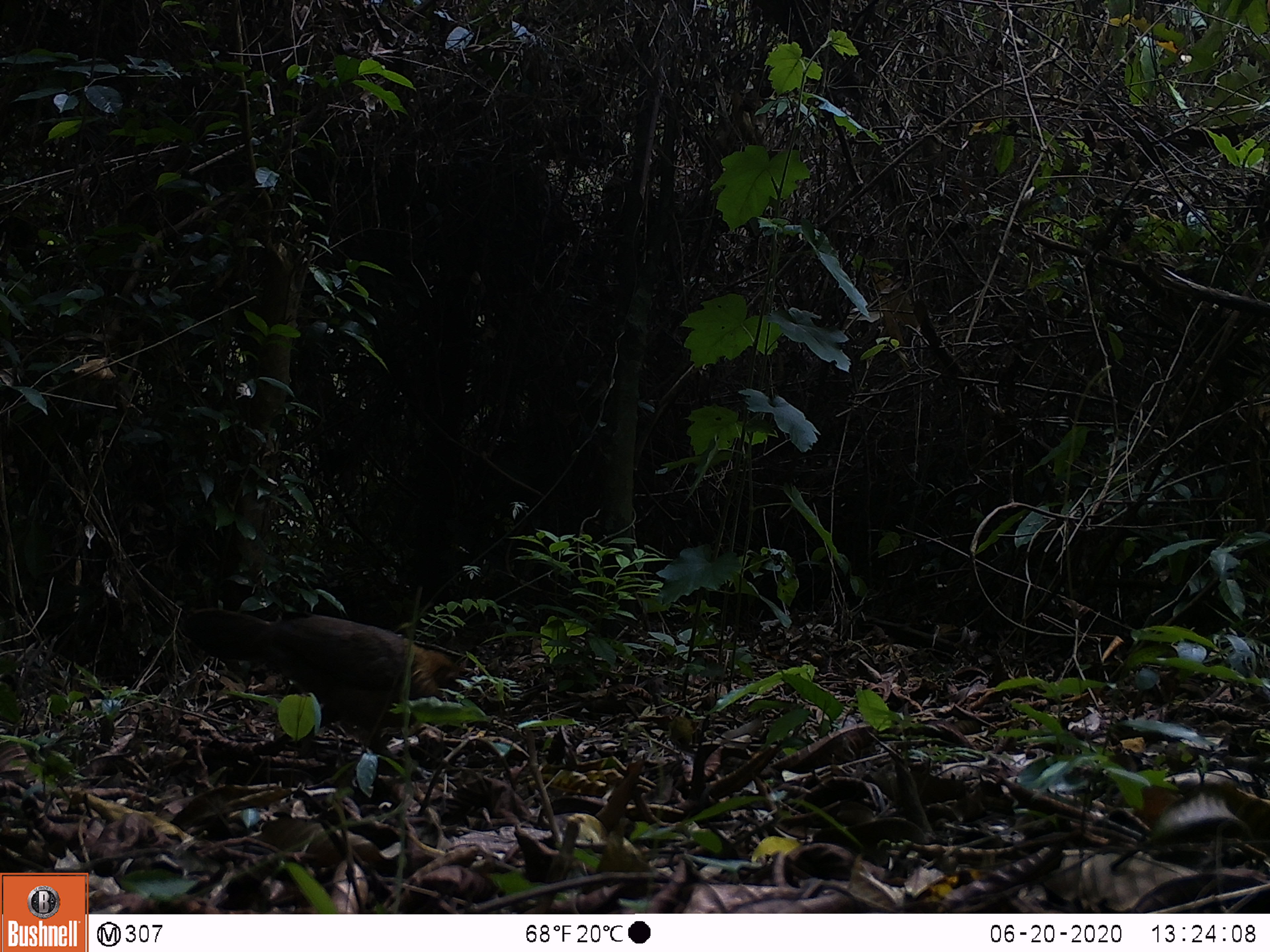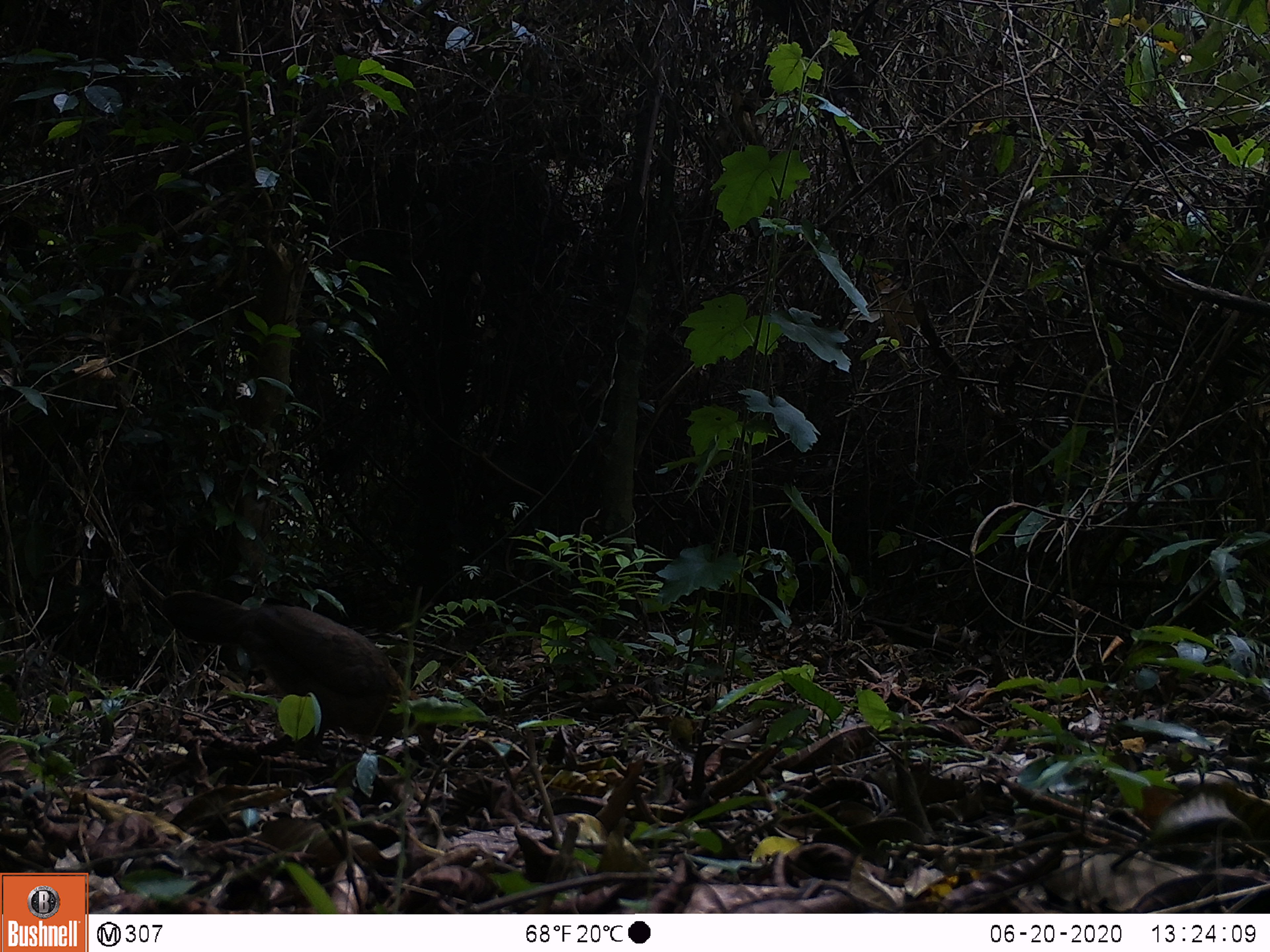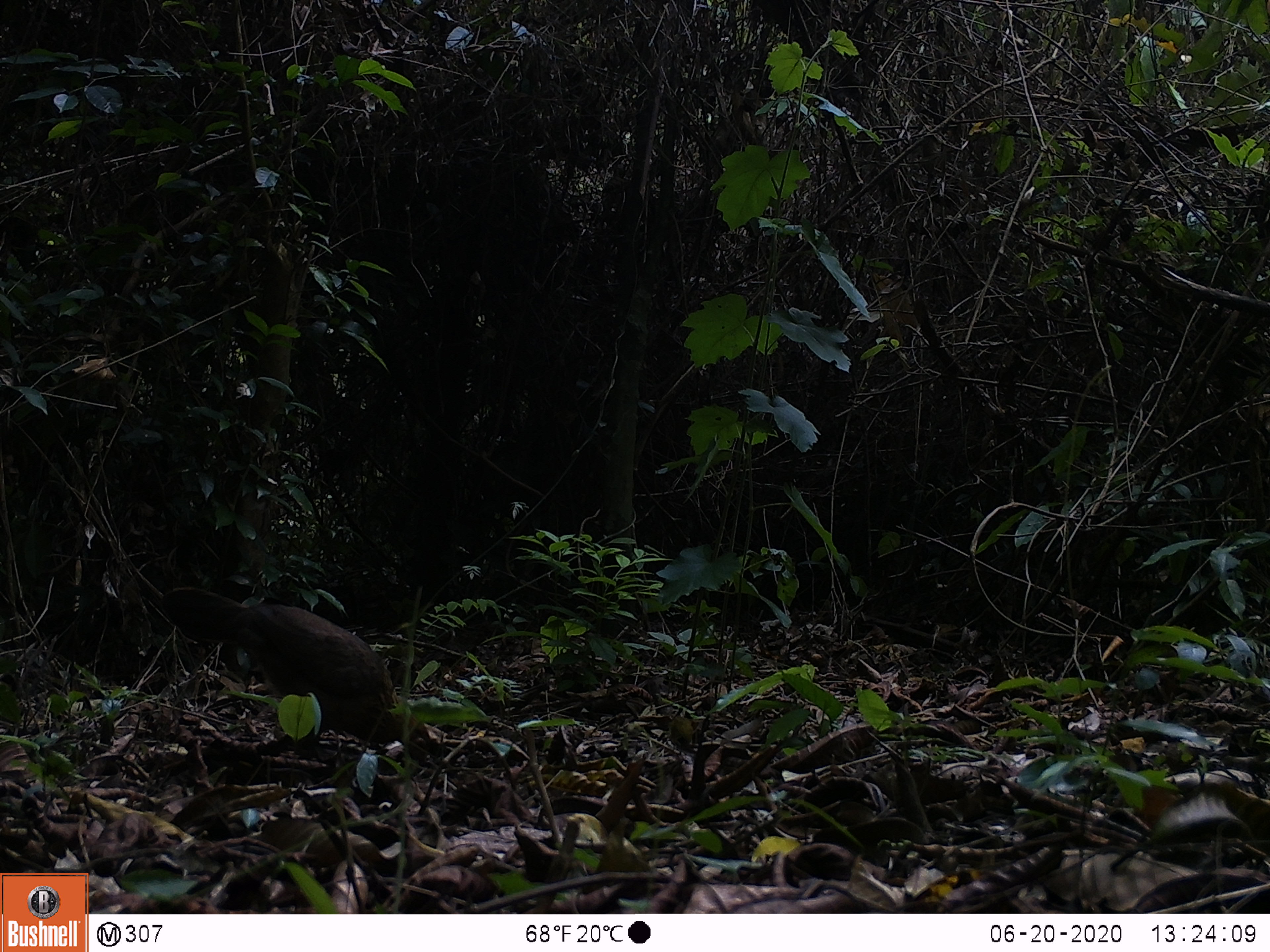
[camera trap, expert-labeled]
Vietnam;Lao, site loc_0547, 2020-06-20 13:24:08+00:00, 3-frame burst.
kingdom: Animalia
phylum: Chordata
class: Aves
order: Galliformes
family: Phasianidae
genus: Gallus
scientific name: Gallus gallus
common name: red junglefowl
Red junglefowl (Gallus gallus). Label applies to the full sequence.